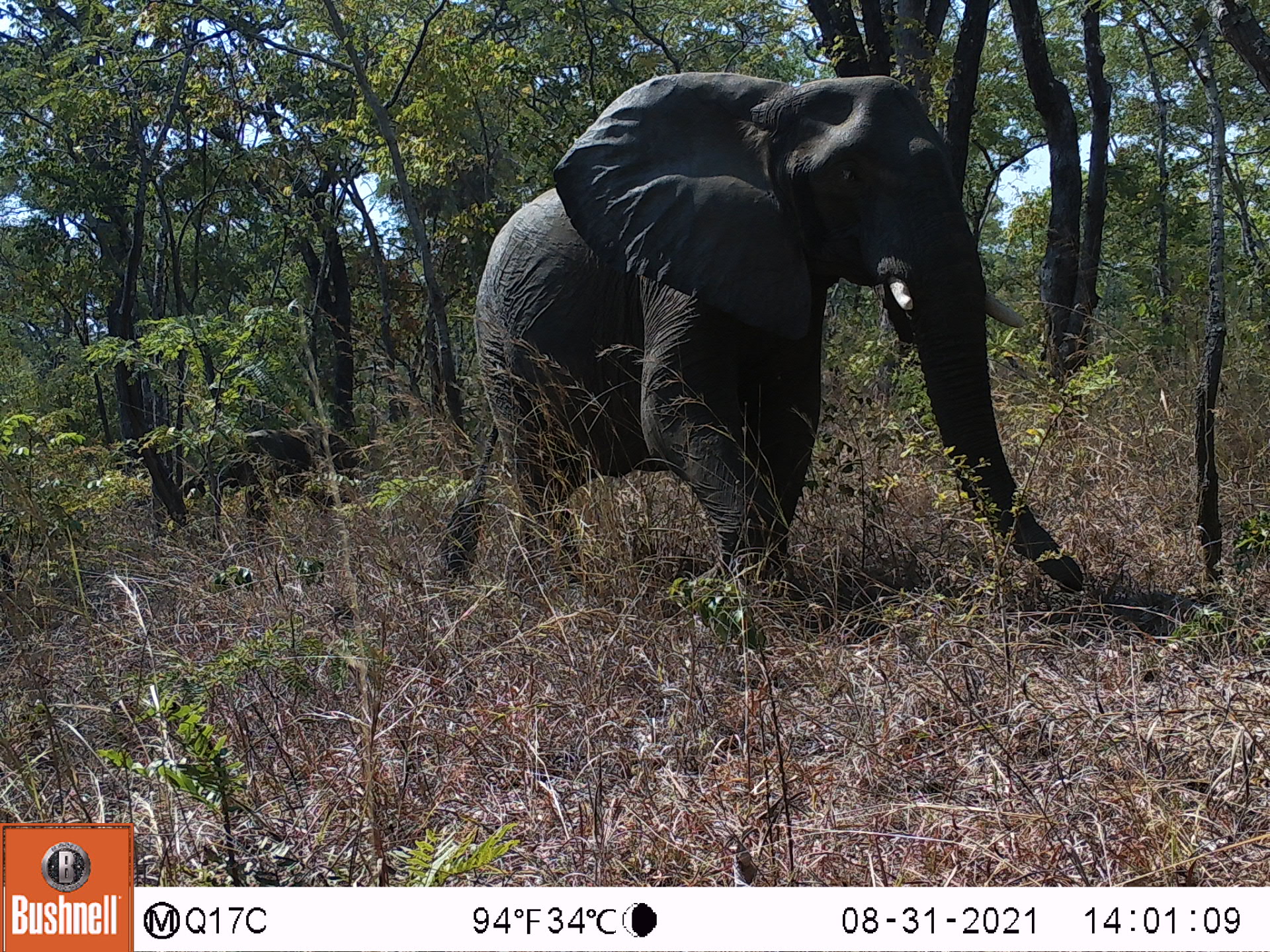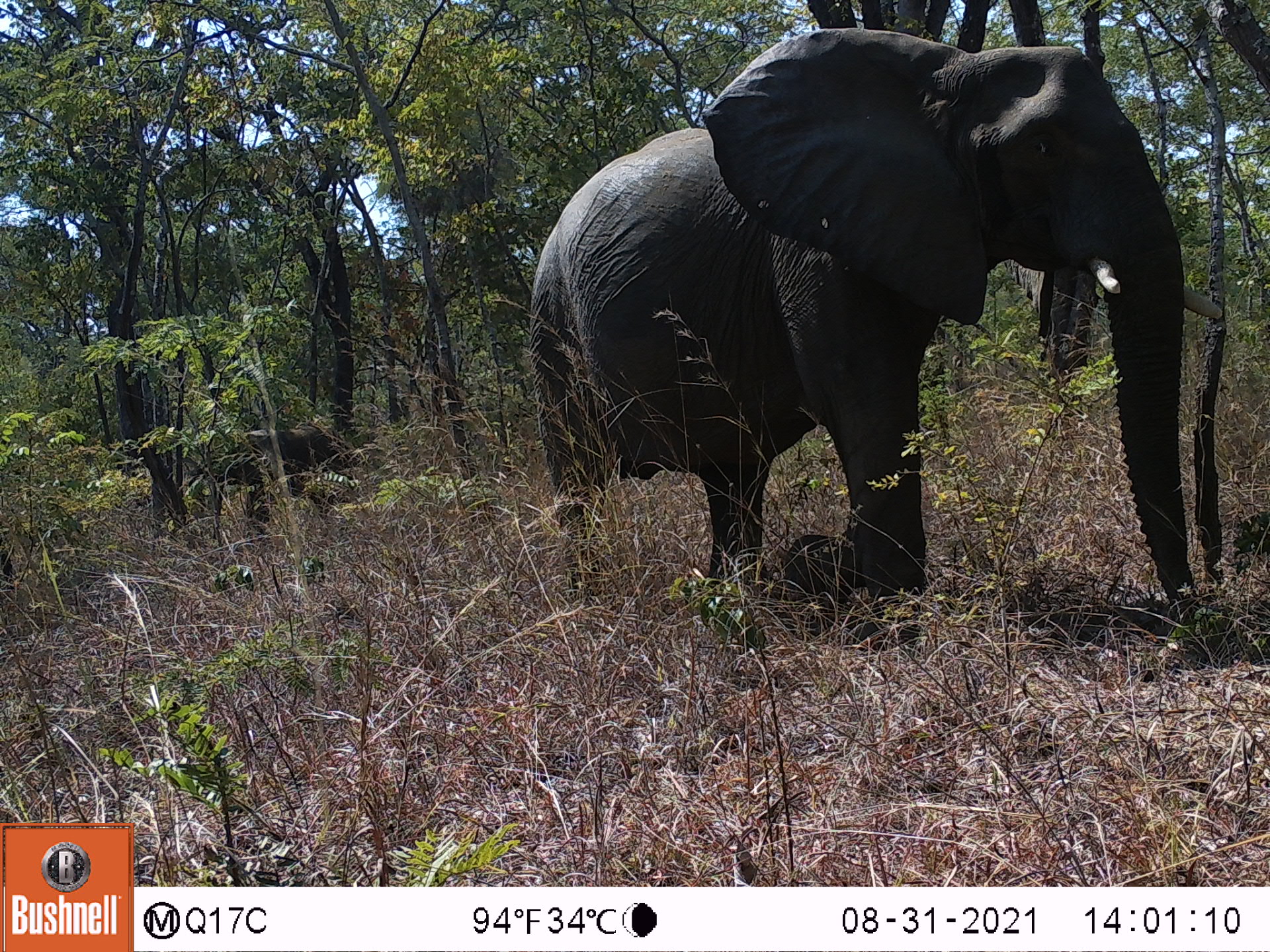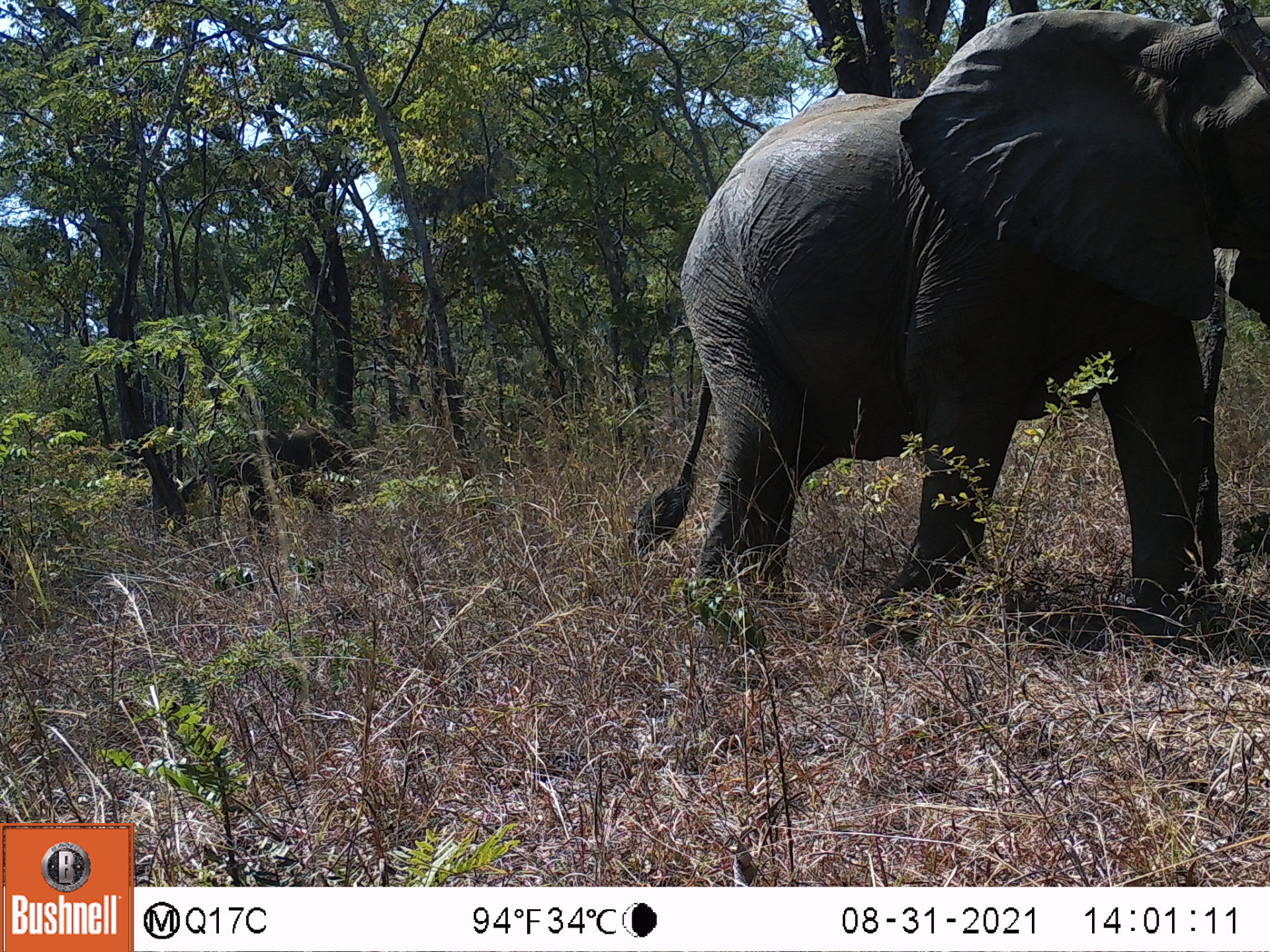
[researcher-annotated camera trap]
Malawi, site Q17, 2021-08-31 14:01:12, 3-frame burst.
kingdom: Animalia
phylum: Chordata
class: Mammalia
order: Proboscidea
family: Elephantidae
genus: Loxodonta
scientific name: Loxodonta africana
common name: african savanna elephant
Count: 2.